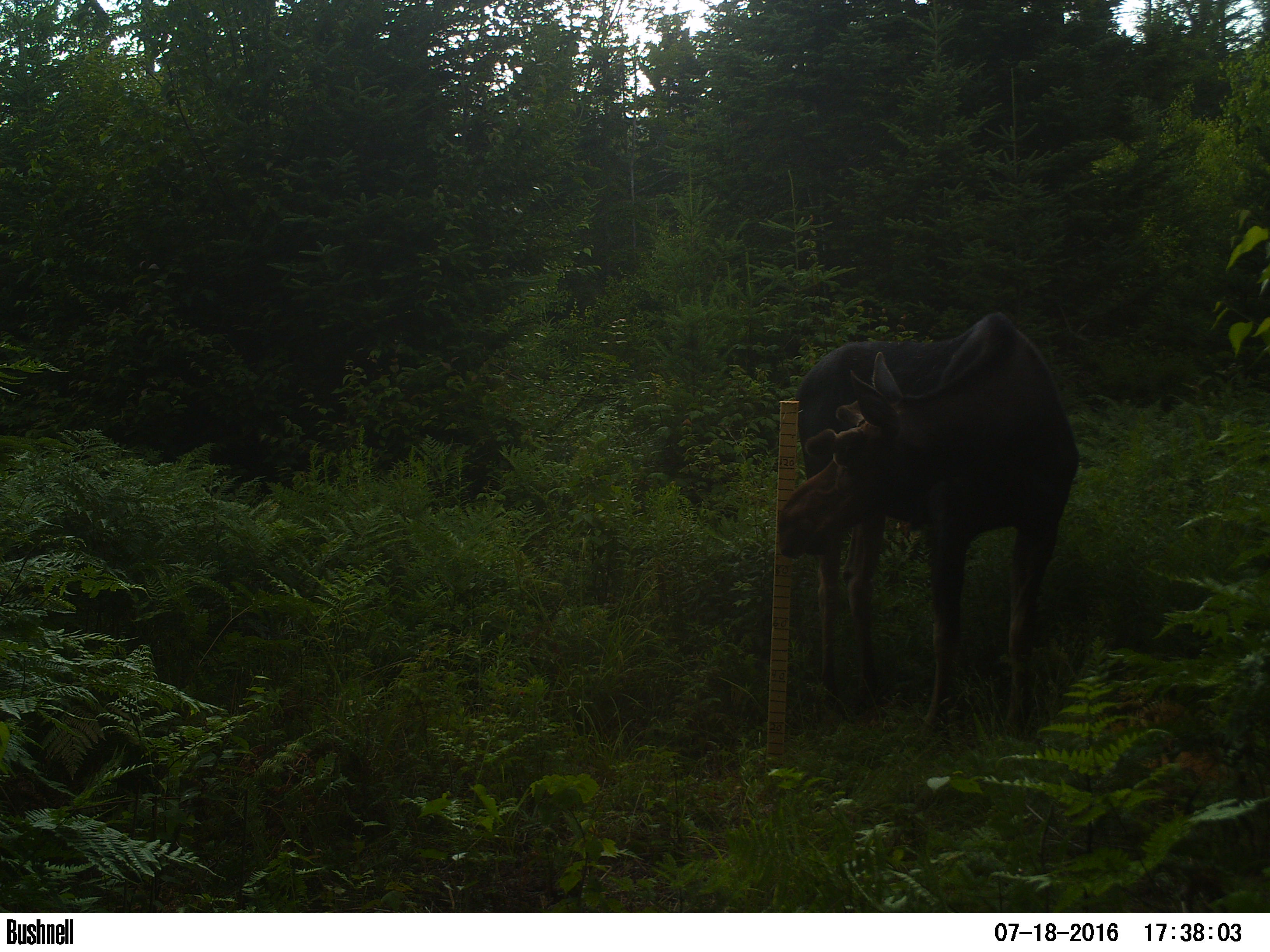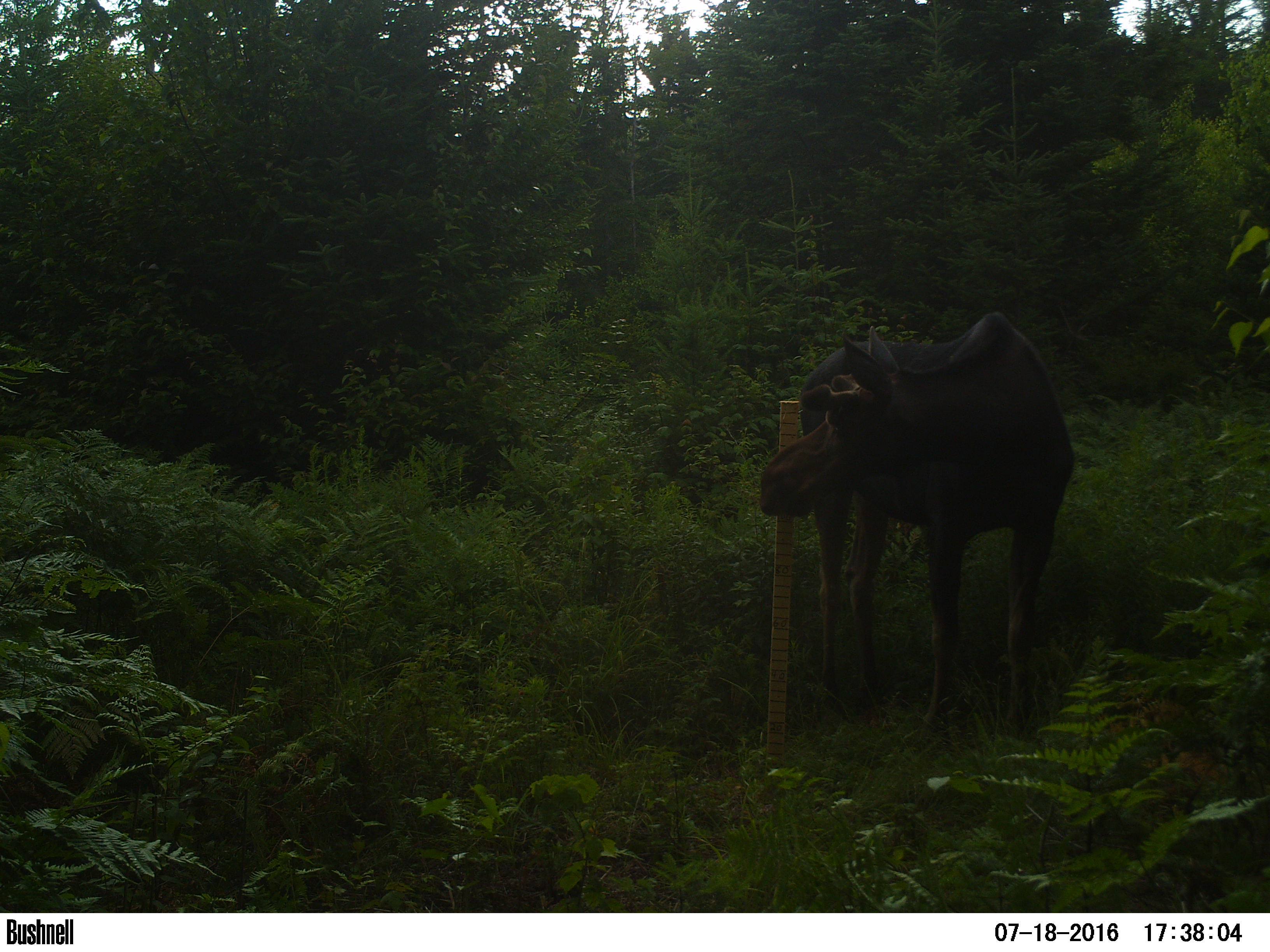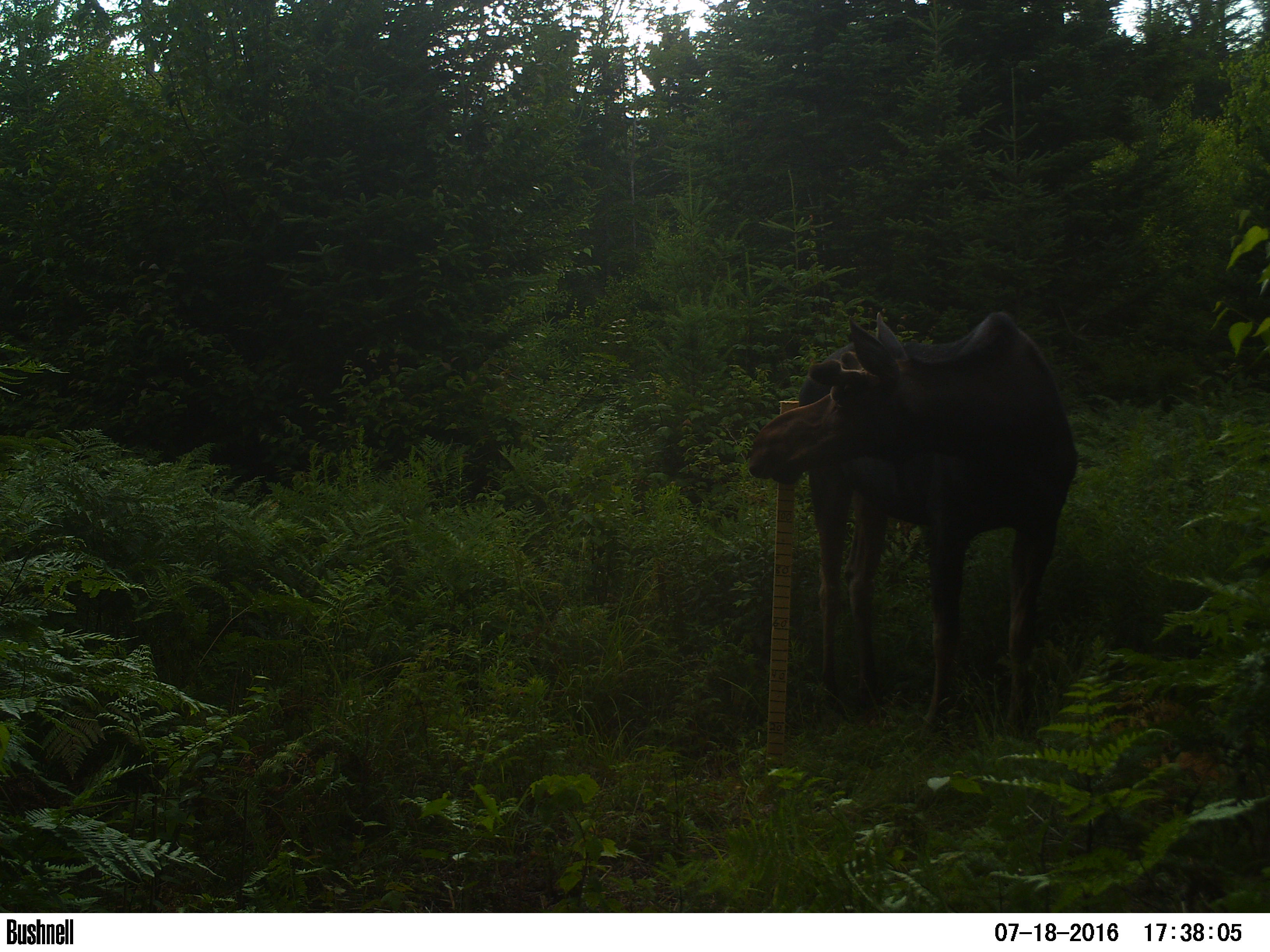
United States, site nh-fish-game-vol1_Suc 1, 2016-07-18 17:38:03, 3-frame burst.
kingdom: Animalia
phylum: Chordata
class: Mammalia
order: Artiodactyla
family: Cervidae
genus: Alces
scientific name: Alces alces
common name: moose